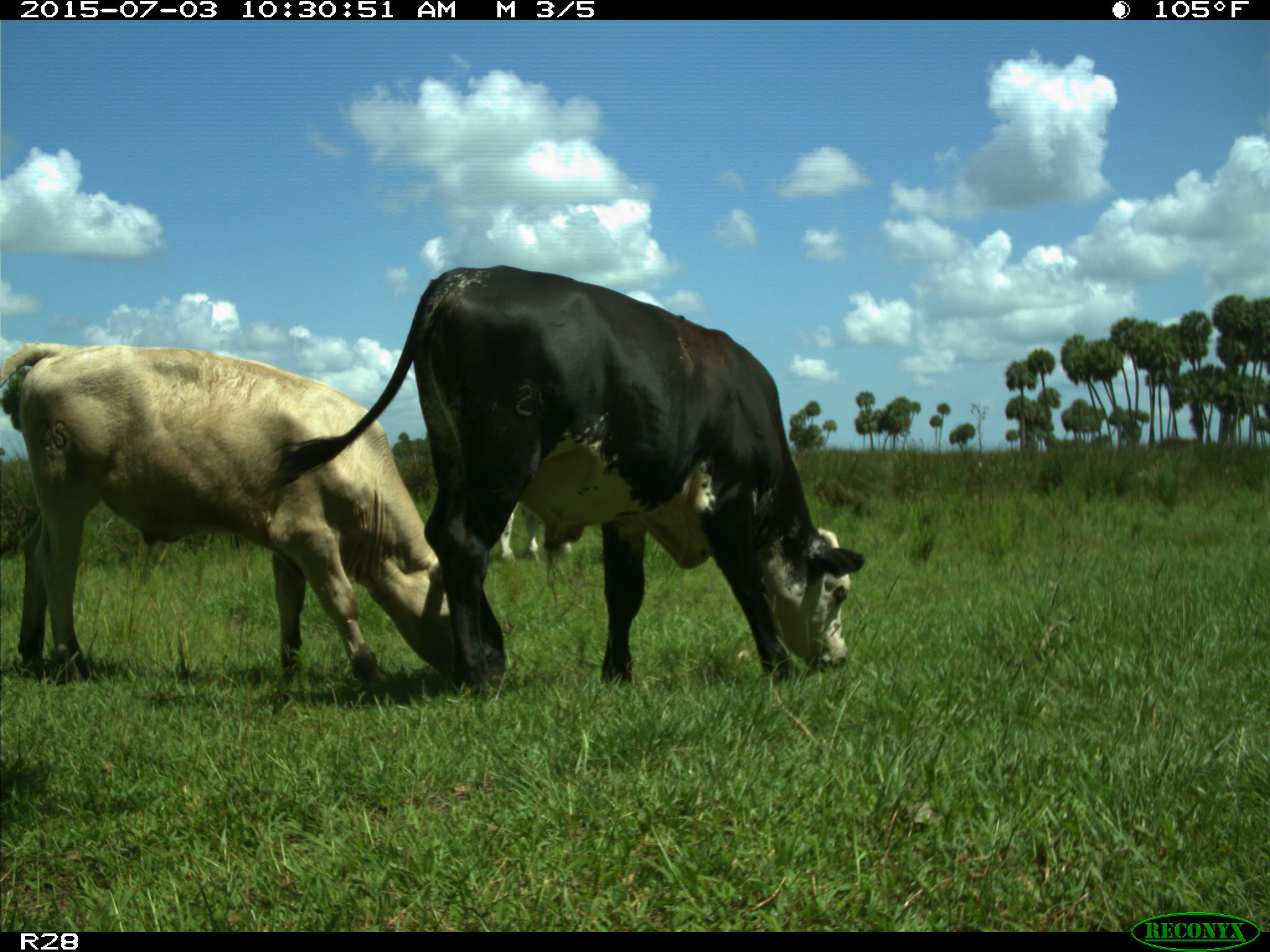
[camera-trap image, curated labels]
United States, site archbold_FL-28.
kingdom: Animalia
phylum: Chordata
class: Mammalia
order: Artiodactyla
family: Bovidae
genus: Bos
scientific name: Bos taurus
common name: domestic cow